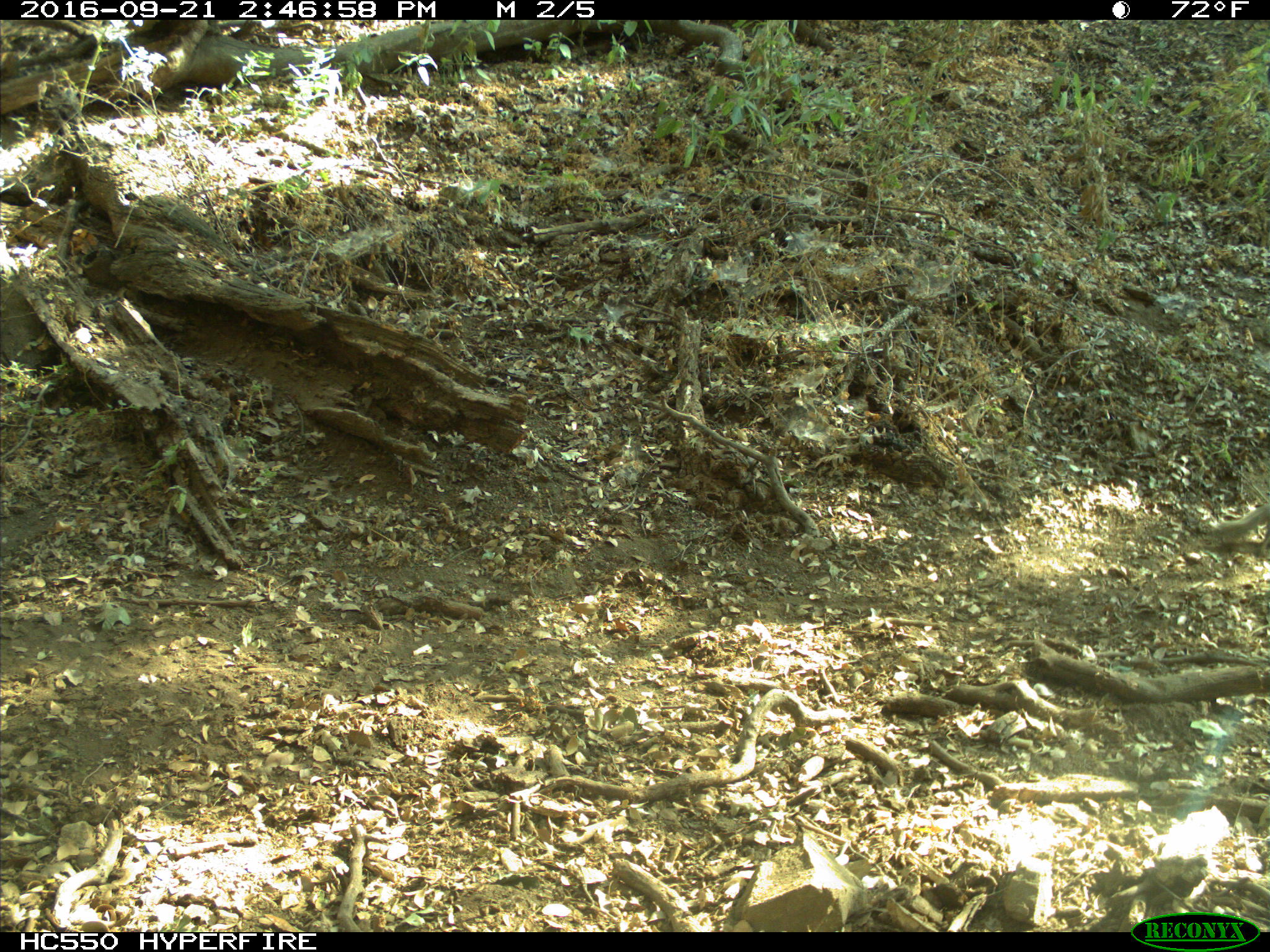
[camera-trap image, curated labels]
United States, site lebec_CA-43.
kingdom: Animalia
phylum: Chordata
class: Mammalia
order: Rodentia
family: Sciuridae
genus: Otospermophilus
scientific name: Otospermophilus beecheyi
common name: california ground squirrel